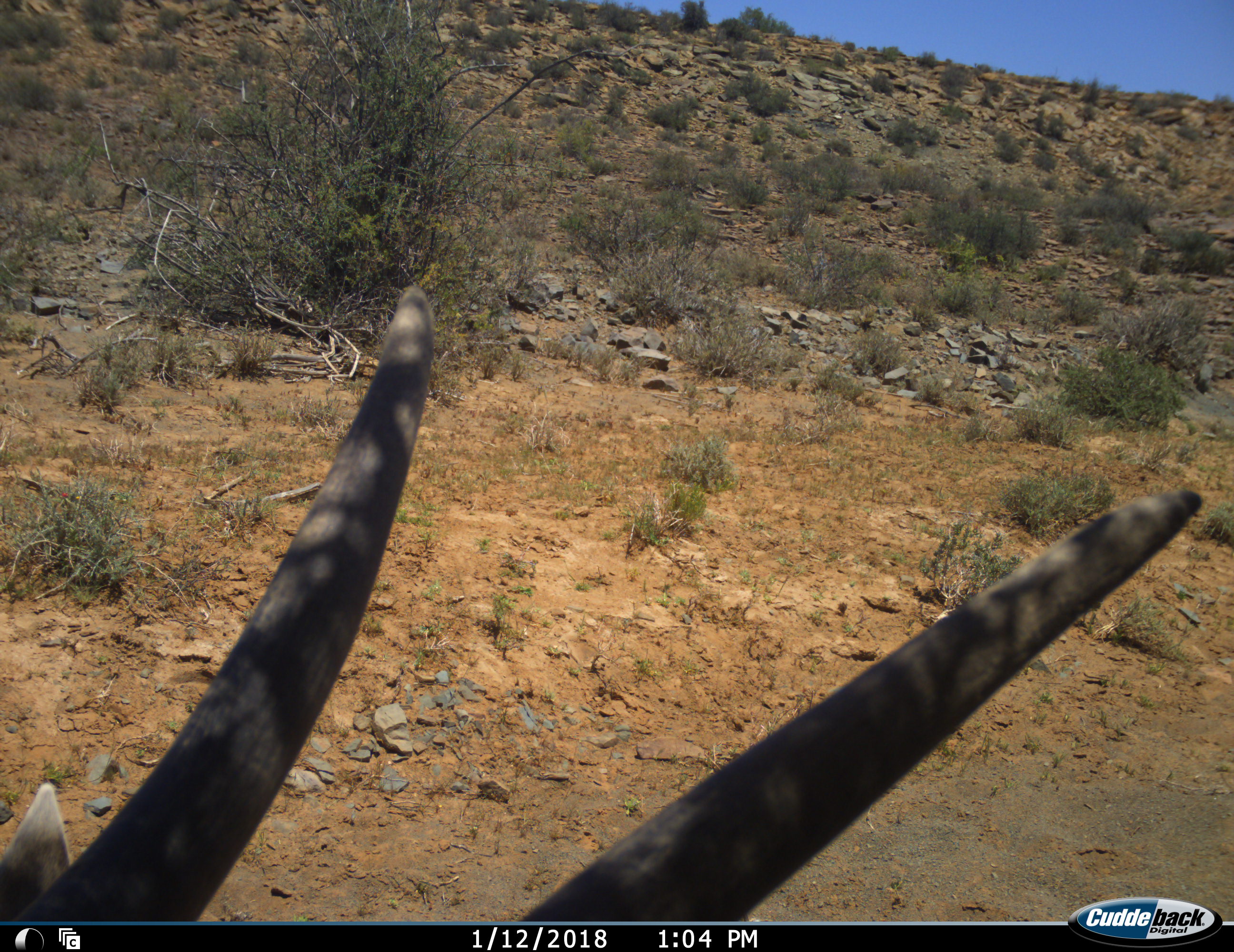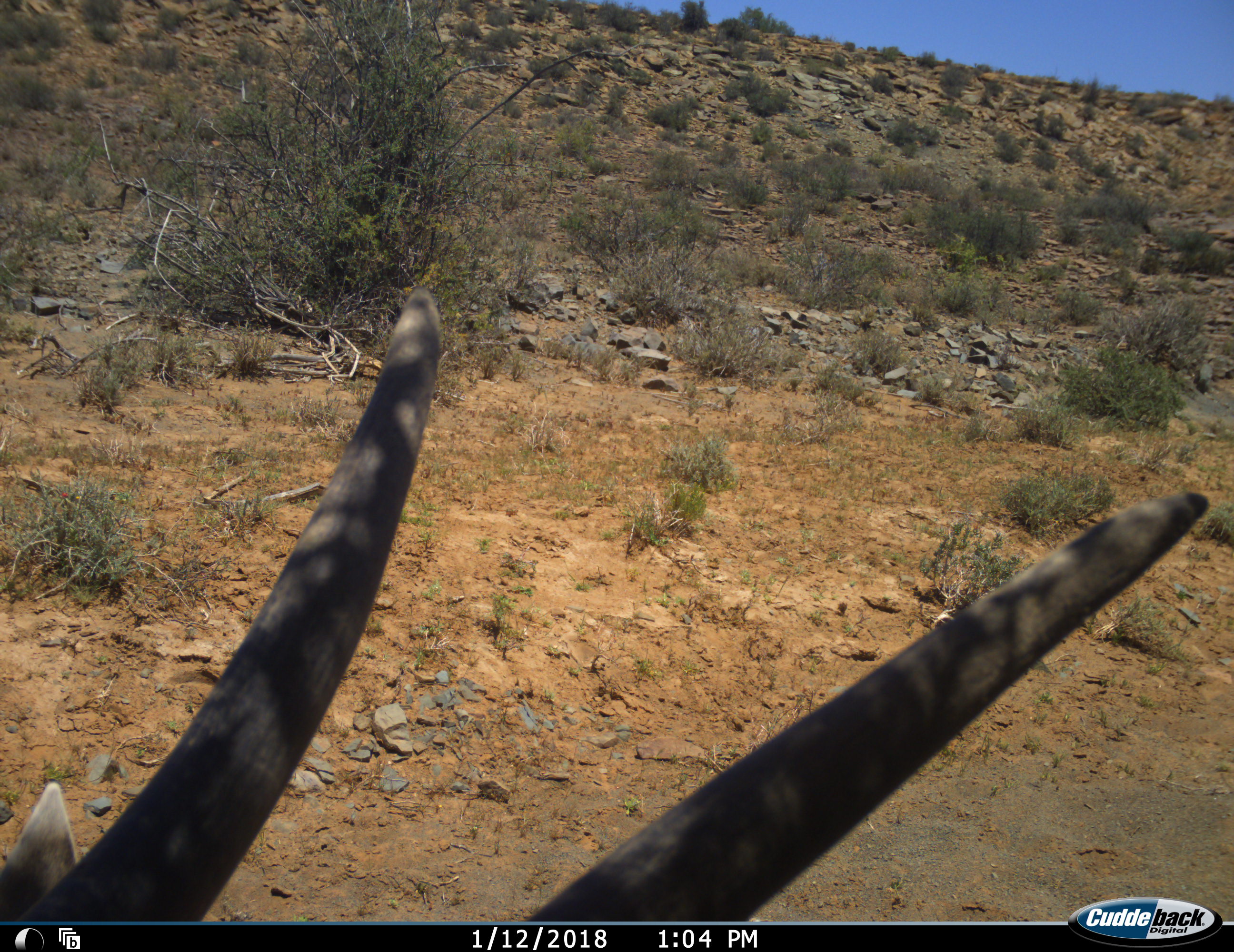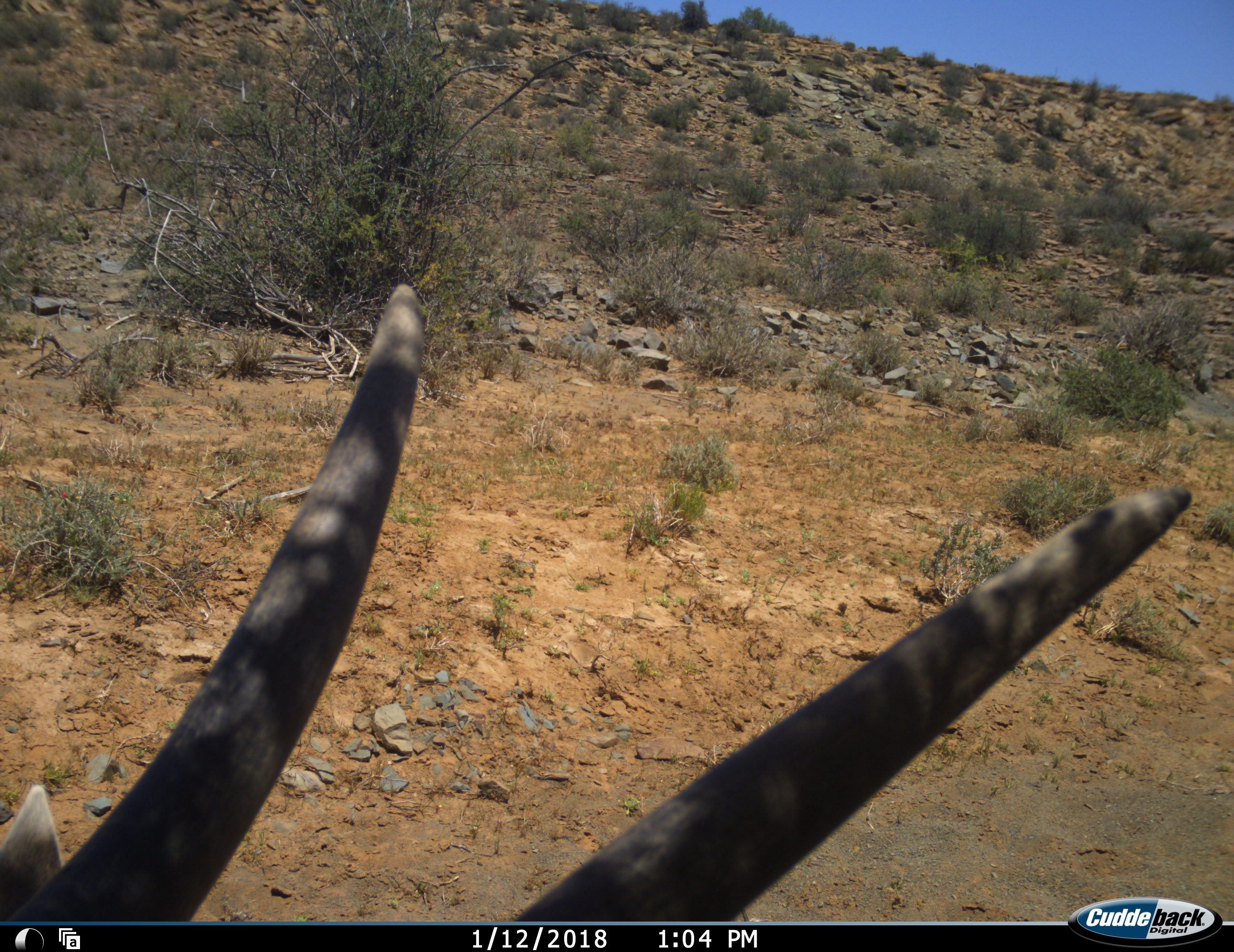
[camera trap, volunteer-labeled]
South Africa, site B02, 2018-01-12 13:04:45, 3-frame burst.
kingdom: Animalia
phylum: Chordata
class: Mammalia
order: Artiodactyla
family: Bovidae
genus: Tragelaphus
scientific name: Tragelaphus oryx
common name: eland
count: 1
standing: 80%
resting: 0%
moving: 40%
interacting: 0%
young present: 0%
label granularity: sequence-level